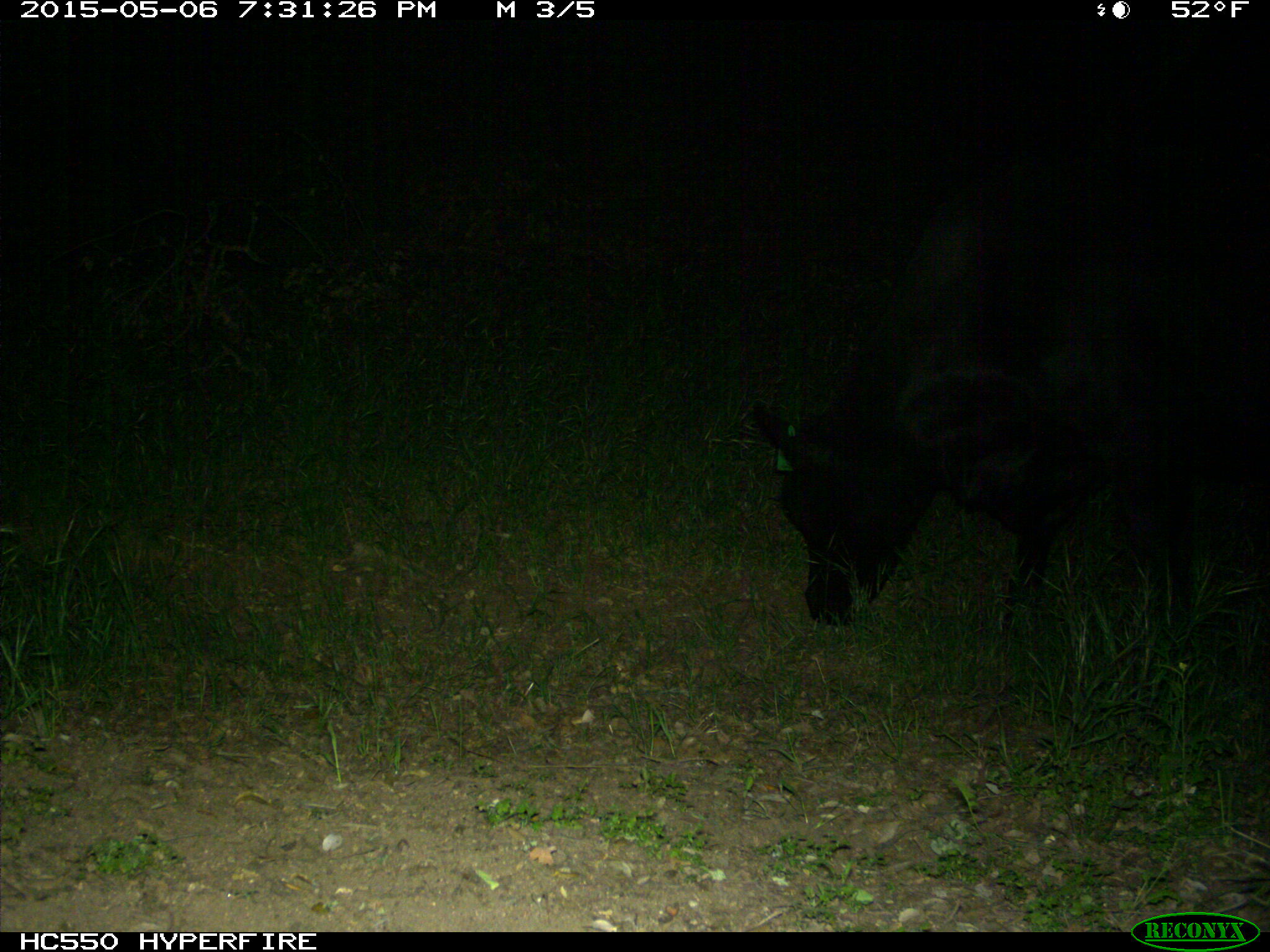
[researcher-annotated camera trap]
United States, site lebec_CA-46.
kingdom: Animalia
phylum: Chordata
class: Mammalia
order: Artiodactyla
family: Bovidae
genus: Bos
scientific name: Bos taurus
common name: domestic cow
Bos taurus (domestic cow).